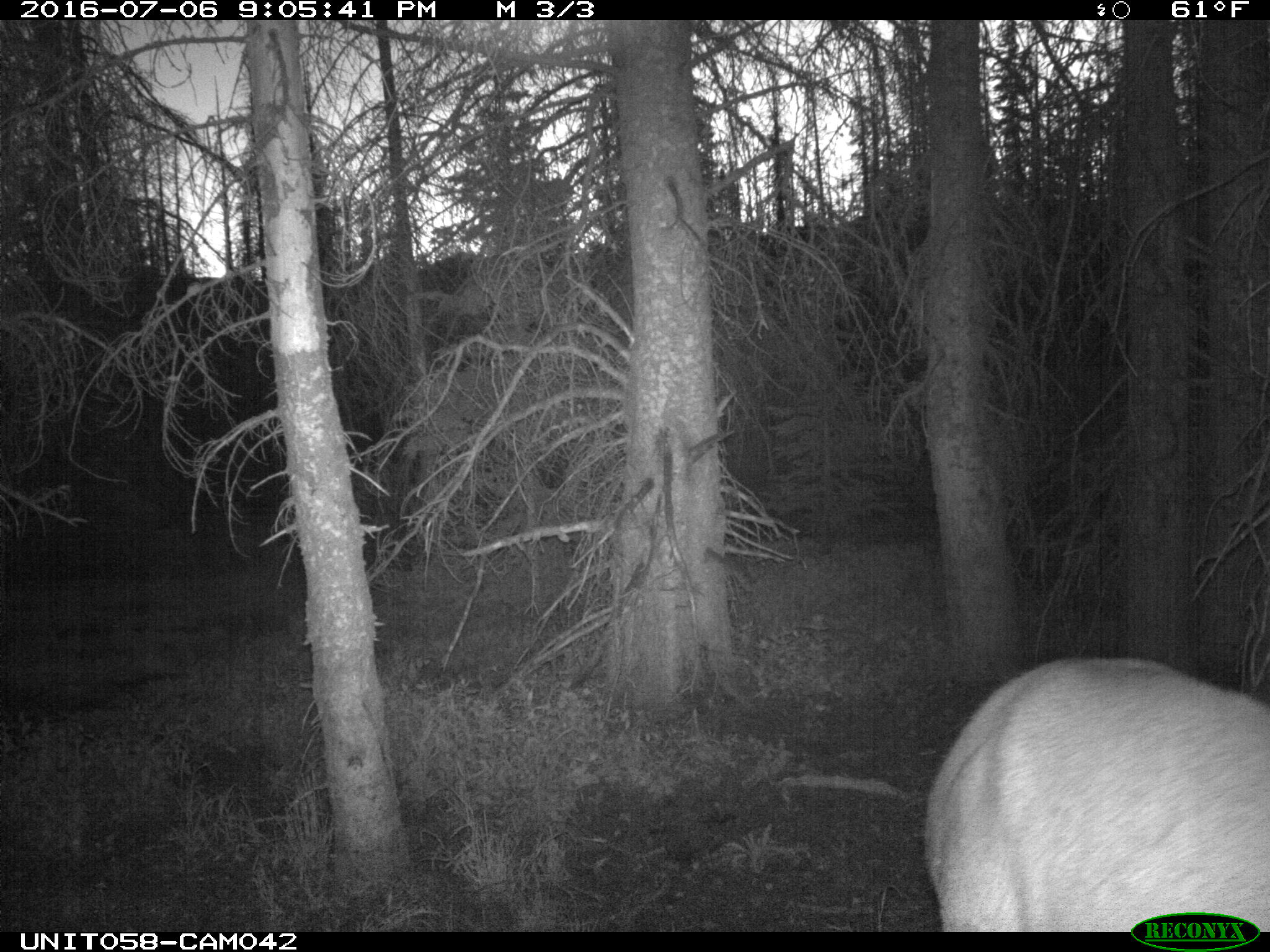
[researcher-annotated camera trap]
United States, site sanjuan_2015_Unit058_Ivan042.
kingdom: Animalia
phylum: Chordata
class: Mammalia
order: Artiodactyla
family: Cervidae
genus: Cervus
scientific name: Cervus elaphus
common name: red deer